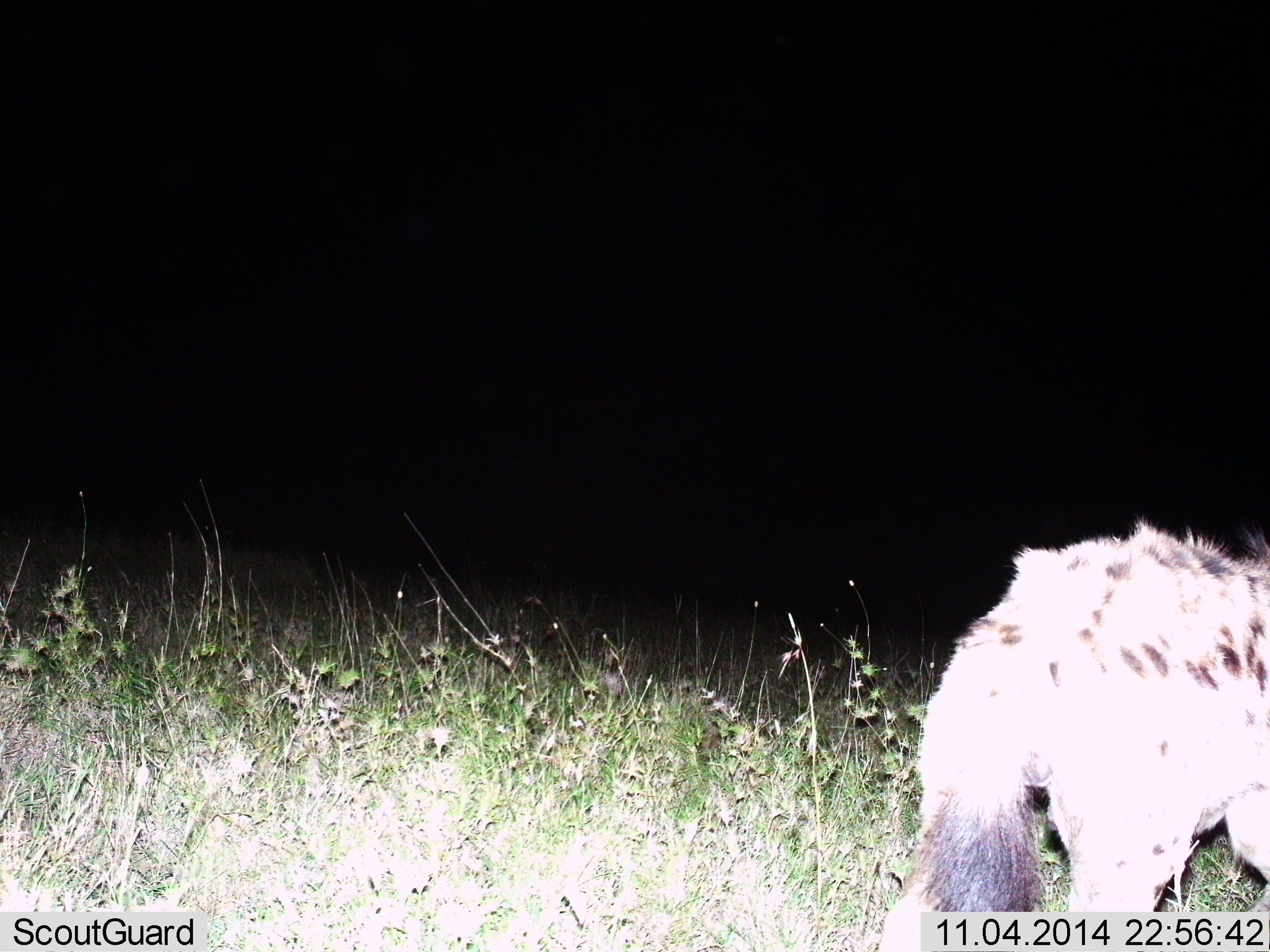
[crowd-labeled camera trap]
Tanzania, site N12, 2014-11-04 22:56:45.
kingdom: Animalia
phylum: Chordata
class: Mammalia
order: Carnivora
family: Hyaenidae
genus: Crocuta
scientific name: Crocuta crocuta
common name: spotted hyena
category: hyenaspotted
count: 1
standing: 50%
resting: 0%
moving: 60%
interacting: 0%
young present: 0%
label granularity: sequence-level